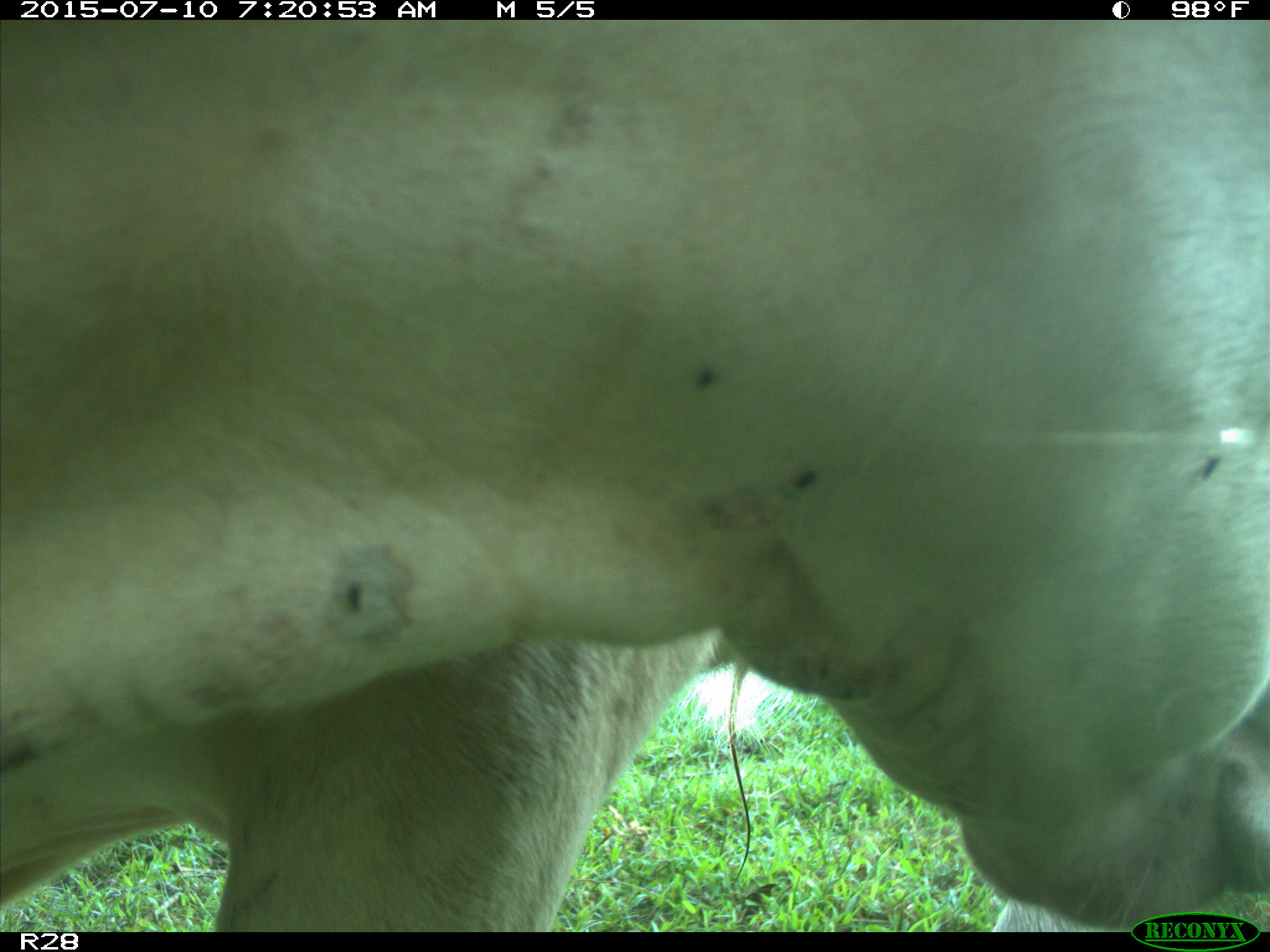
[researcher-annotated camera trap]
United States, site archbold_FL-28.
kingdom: Animalia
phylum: Chordata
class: Mammalia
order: Artiodactyla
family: Bovidae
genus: Bos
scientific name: Bos taurus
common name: domestic cow